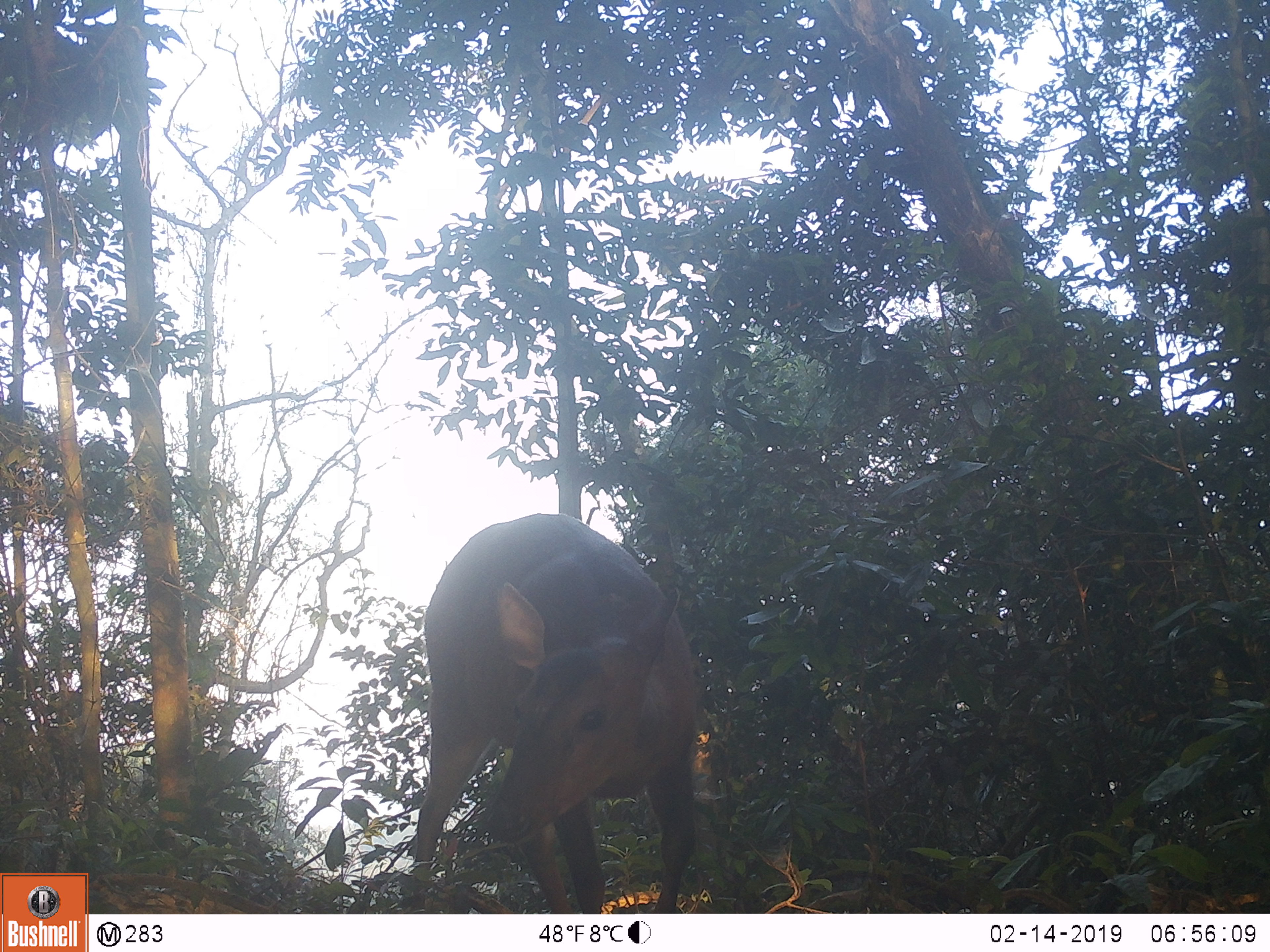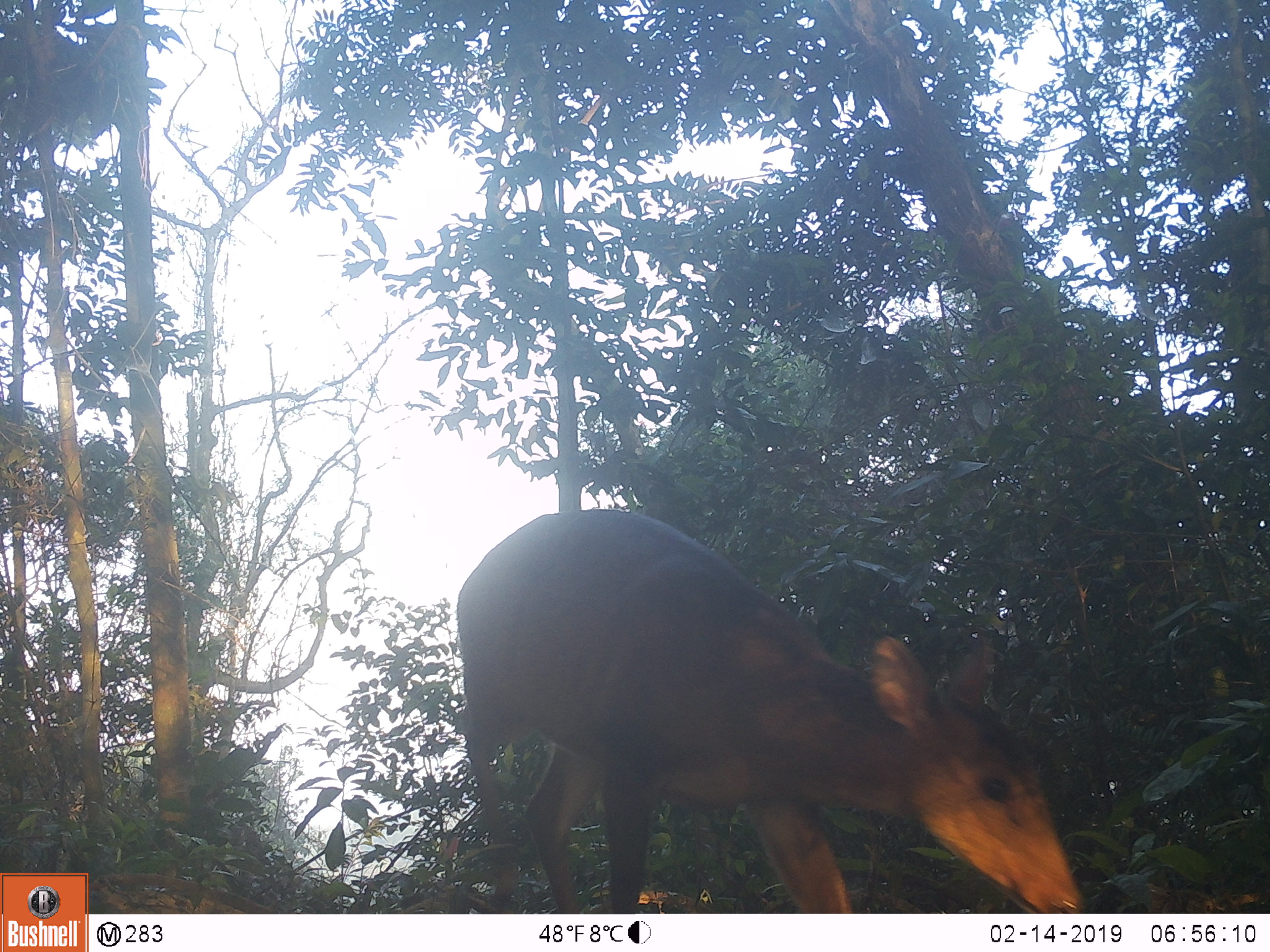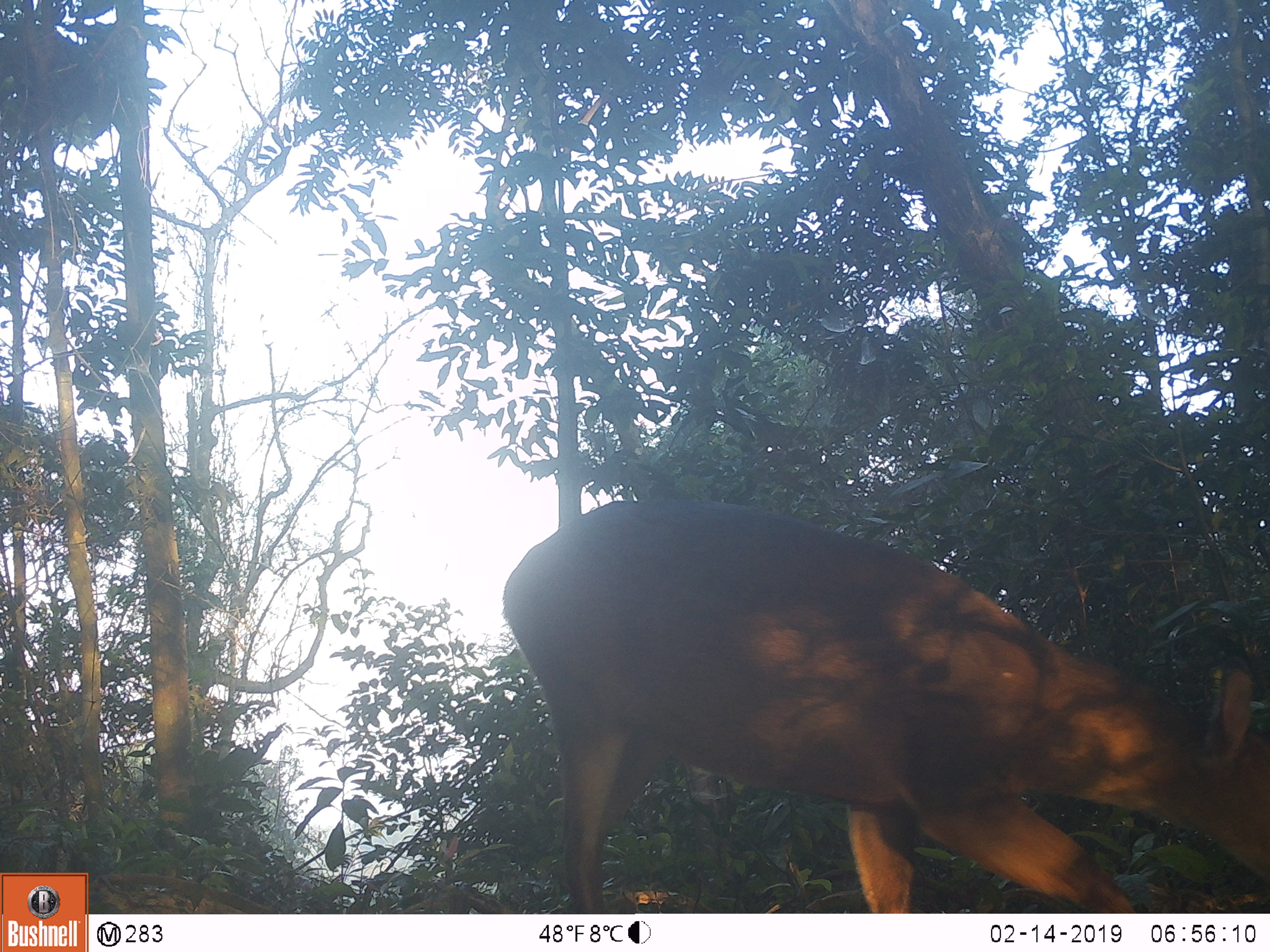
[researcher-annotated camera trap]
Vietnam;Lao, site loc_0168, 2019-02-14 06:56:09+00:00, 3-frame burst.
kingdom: Animalia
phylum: Chordata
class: Mammalia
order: Artiodactyla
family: Cervidae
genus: Muntiacus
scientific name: Muntiacus vuquangensis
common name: large-antlered muntjac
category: large antlered muntjac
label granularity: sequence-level